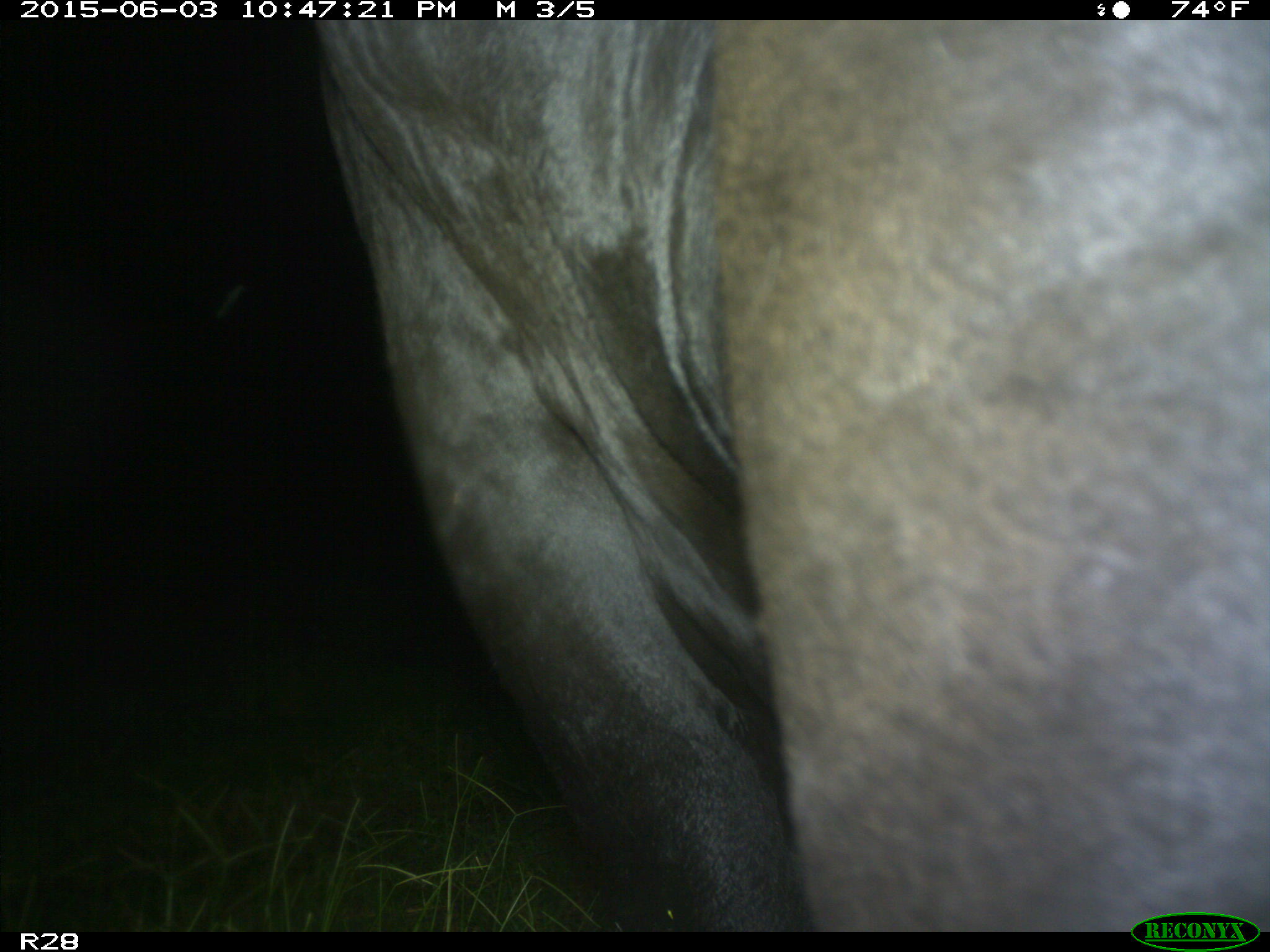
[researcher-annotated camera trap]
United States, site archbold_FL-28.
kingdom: Animalia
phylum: Chordata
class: Mammalia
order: Artiodactyla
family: Bovidae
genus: Bos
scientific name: Bos taurus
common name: domestic cow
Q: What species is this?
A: Bos taurus (domestic cow).